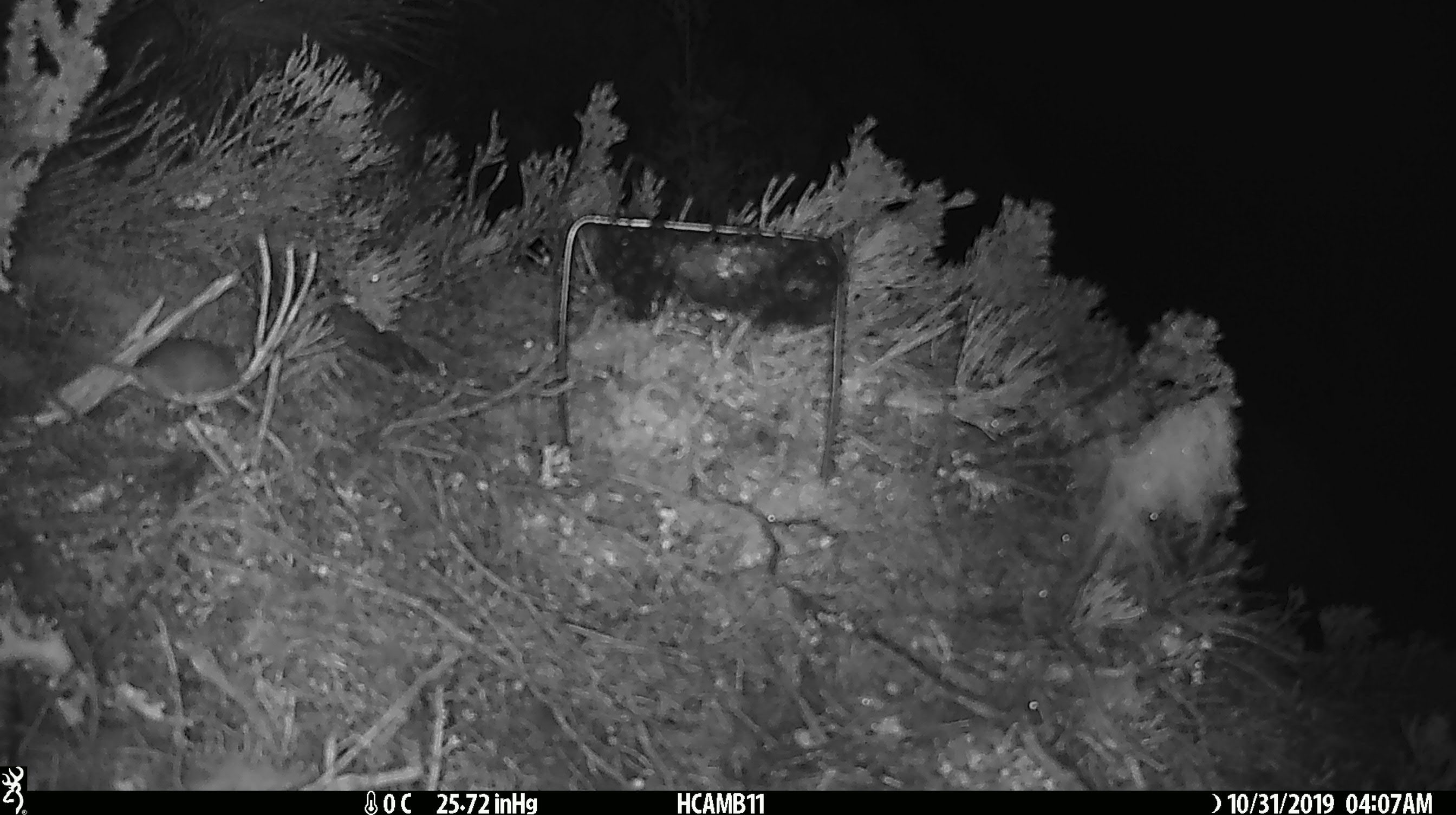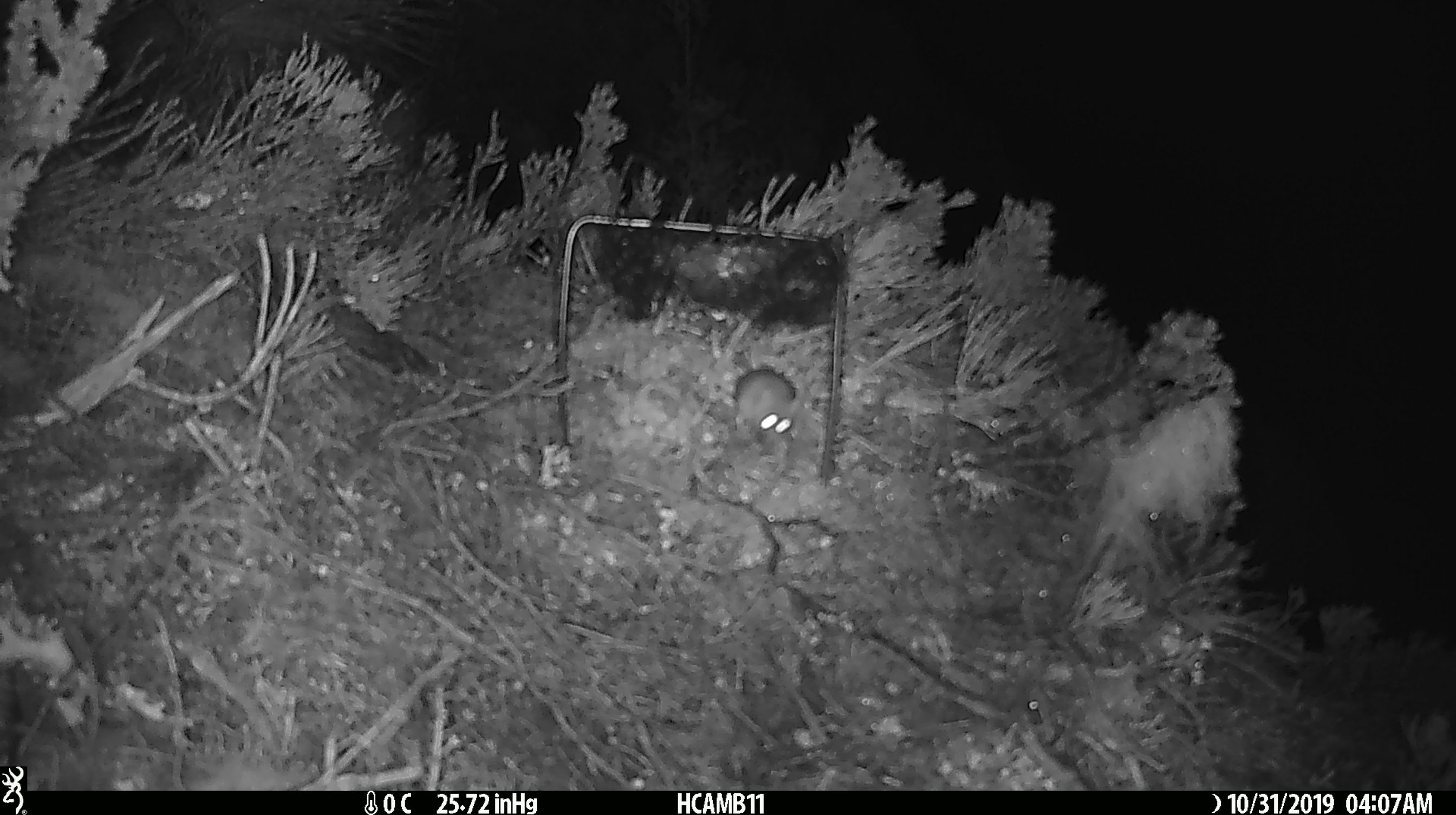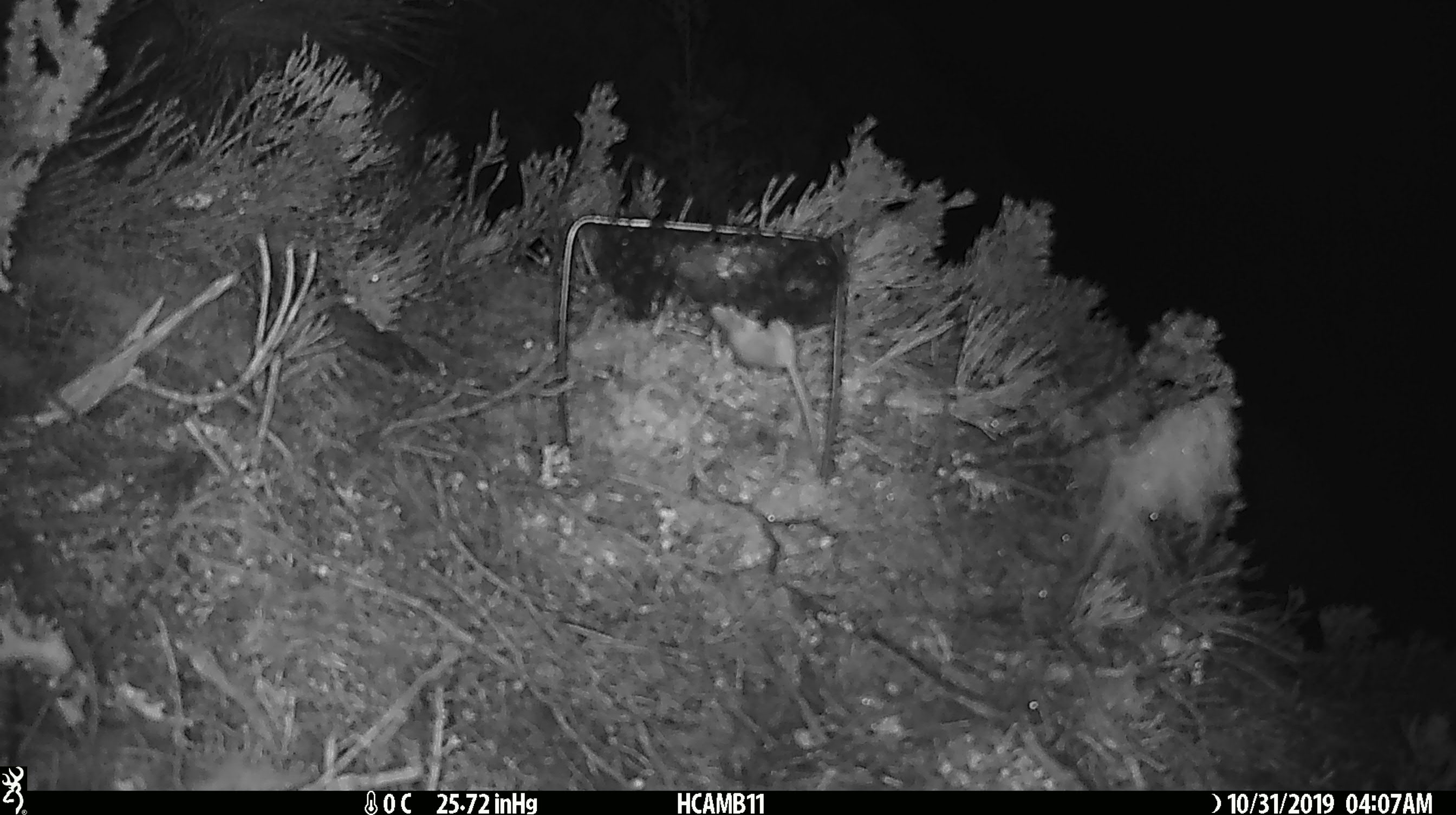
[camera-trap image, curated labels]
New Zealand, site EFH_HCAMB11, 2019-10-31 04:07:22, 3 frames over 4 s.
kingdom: Animalia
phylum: Chordata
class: Mammalia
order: Rodentia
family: Muridae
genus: Mus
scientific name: Mus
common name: mouse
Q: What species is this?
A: Mouse (Mus).